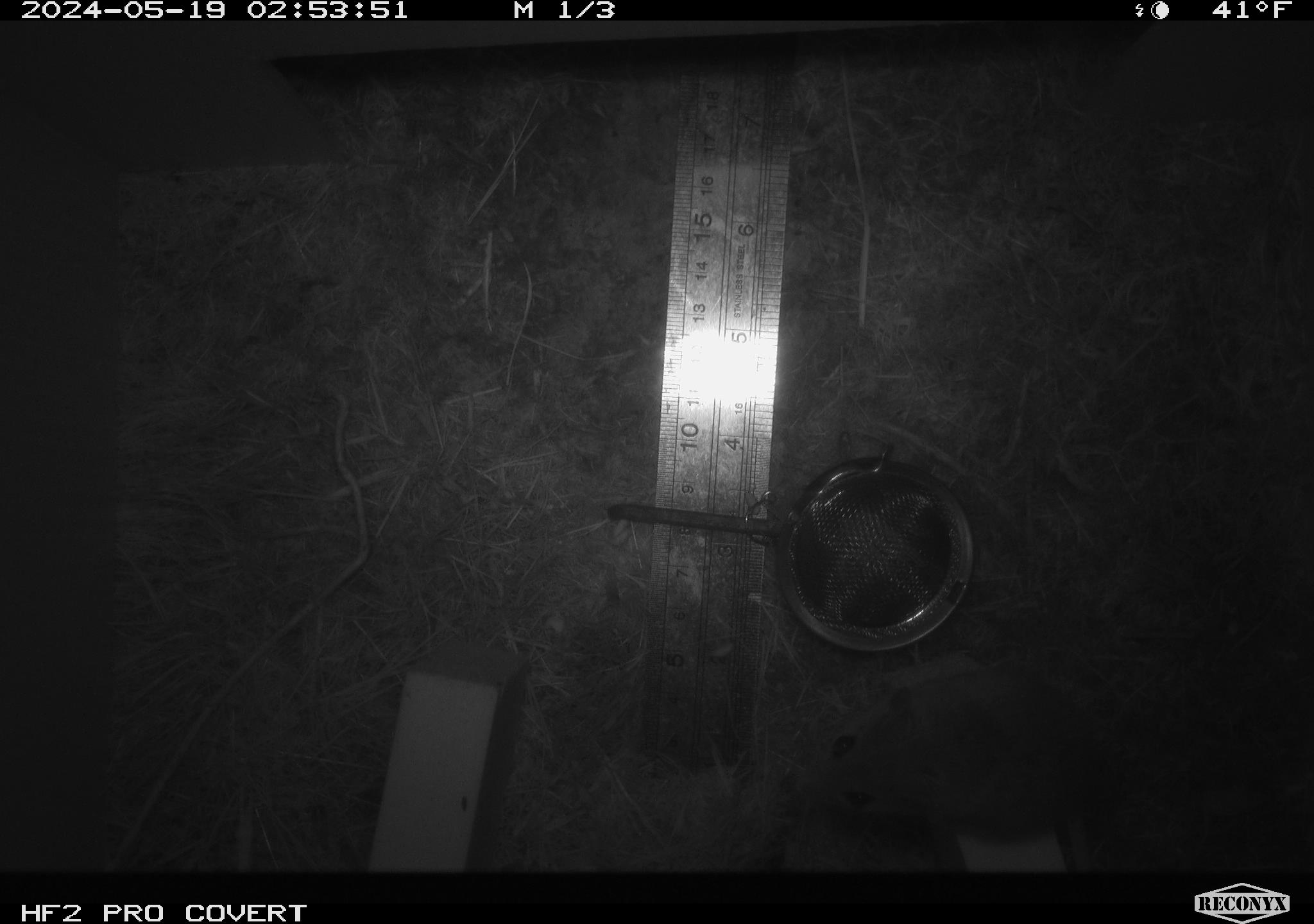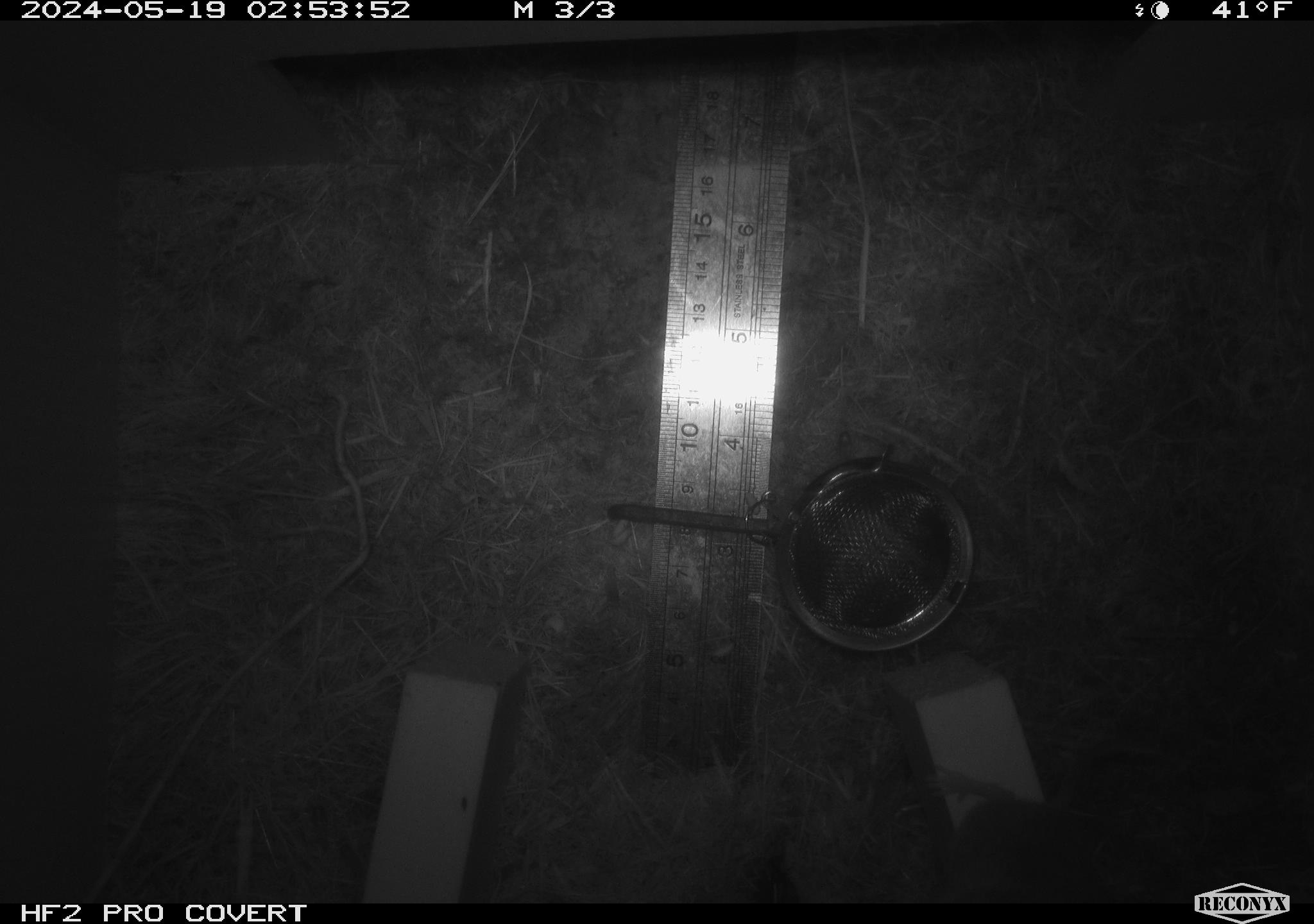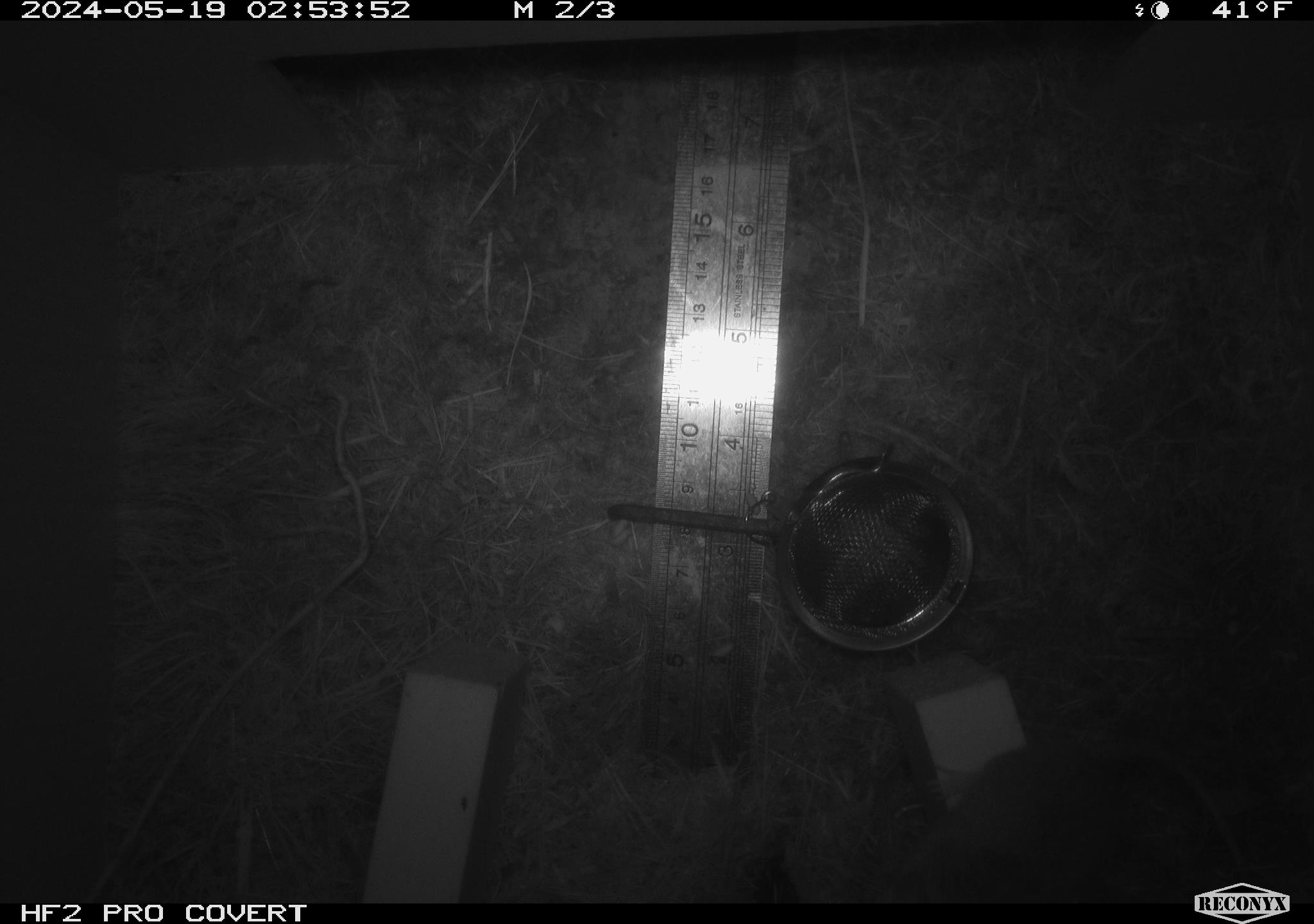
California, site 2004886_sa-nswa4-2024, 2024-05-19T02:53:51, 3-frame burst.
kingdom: Animalia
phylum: Chordata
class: Mammalia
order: Rodentia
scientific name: Rodentia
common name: rodent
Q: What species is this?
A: Rodent (Rodentia).